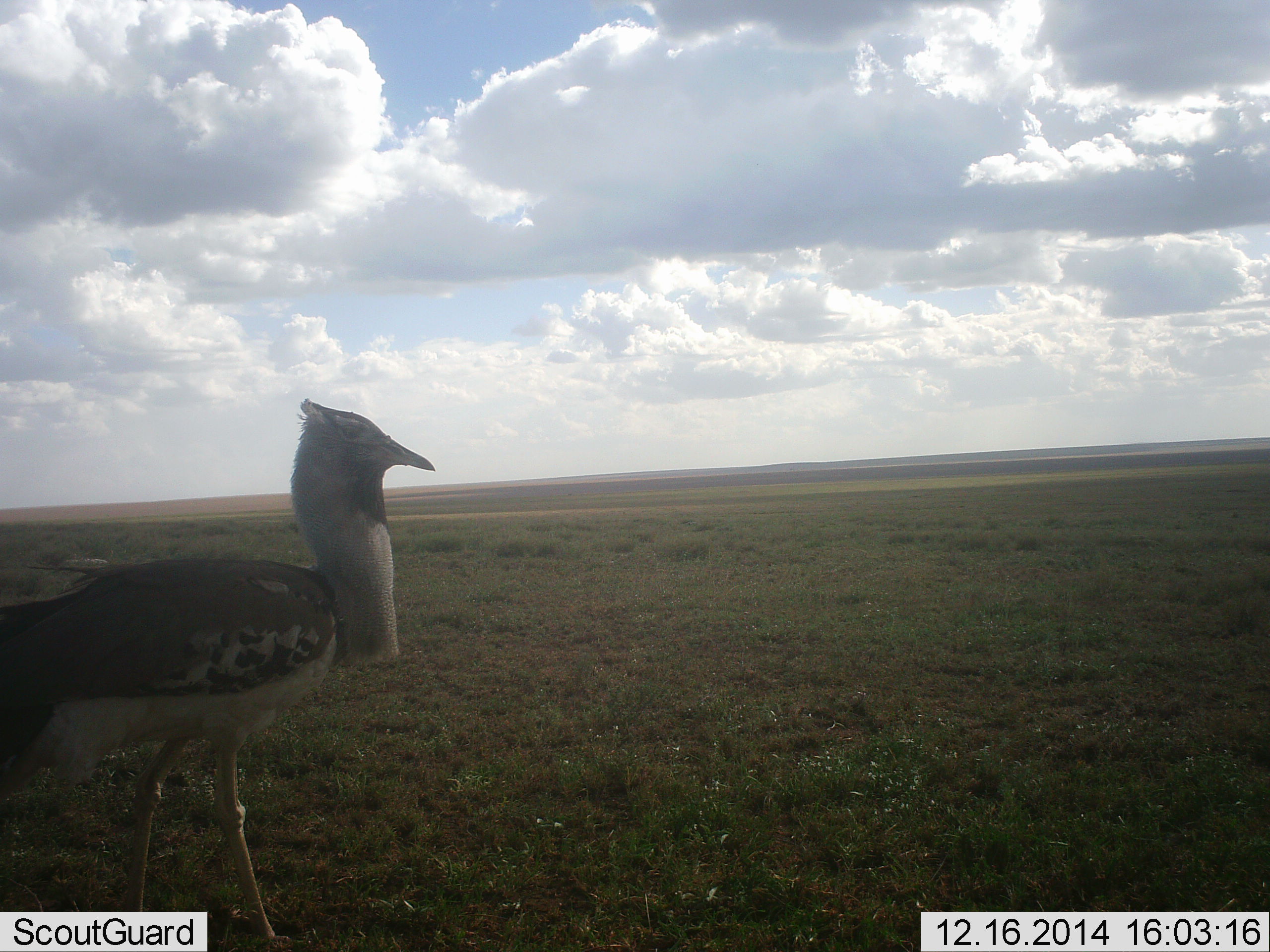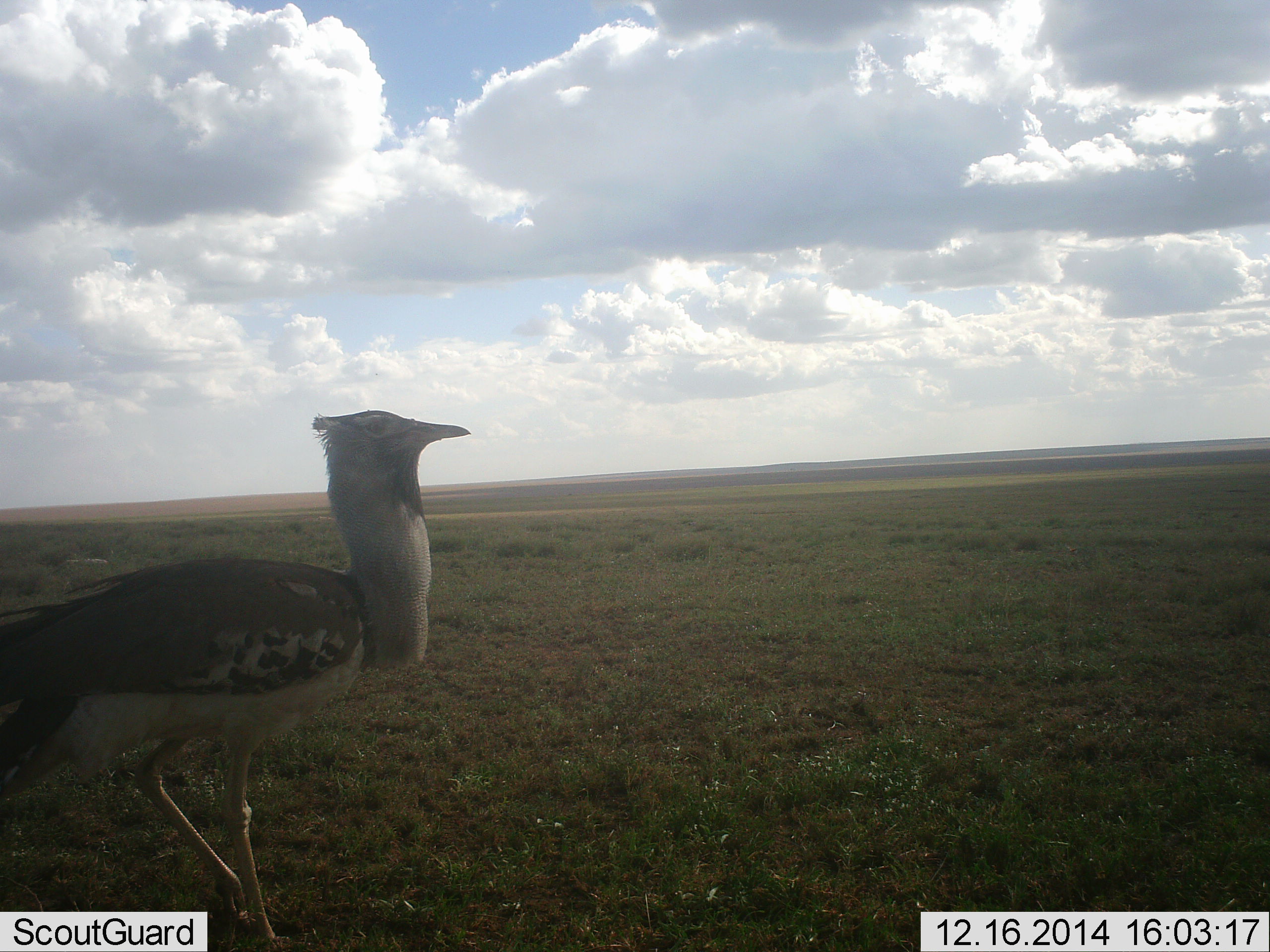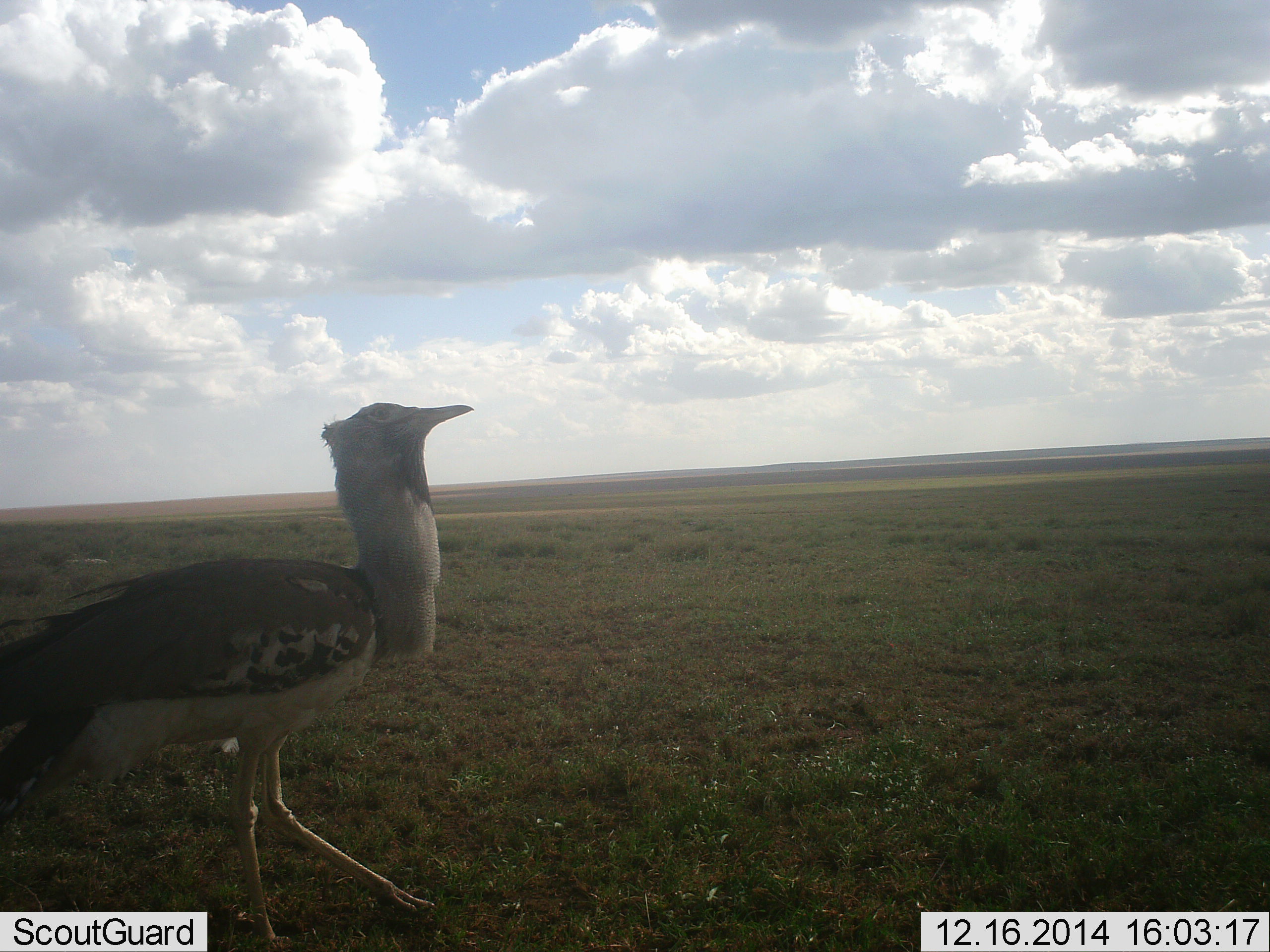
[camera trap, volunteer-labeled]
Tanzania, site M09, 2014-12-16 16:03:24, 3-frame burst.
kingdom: Animalia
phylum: Chordata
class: Aves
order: Otidiformes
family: Otididae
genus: Ardeotis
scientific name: Ardeotis kori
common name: kori bustard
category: koribustard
Koribustard (kori bustard) (Ardeotis kori), count 1. Behavior (volunteer vote fractions): standing 50%, resting 0%, moving 70%, interacting 0%. Young present (vote fraction): 0%. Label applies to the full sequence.